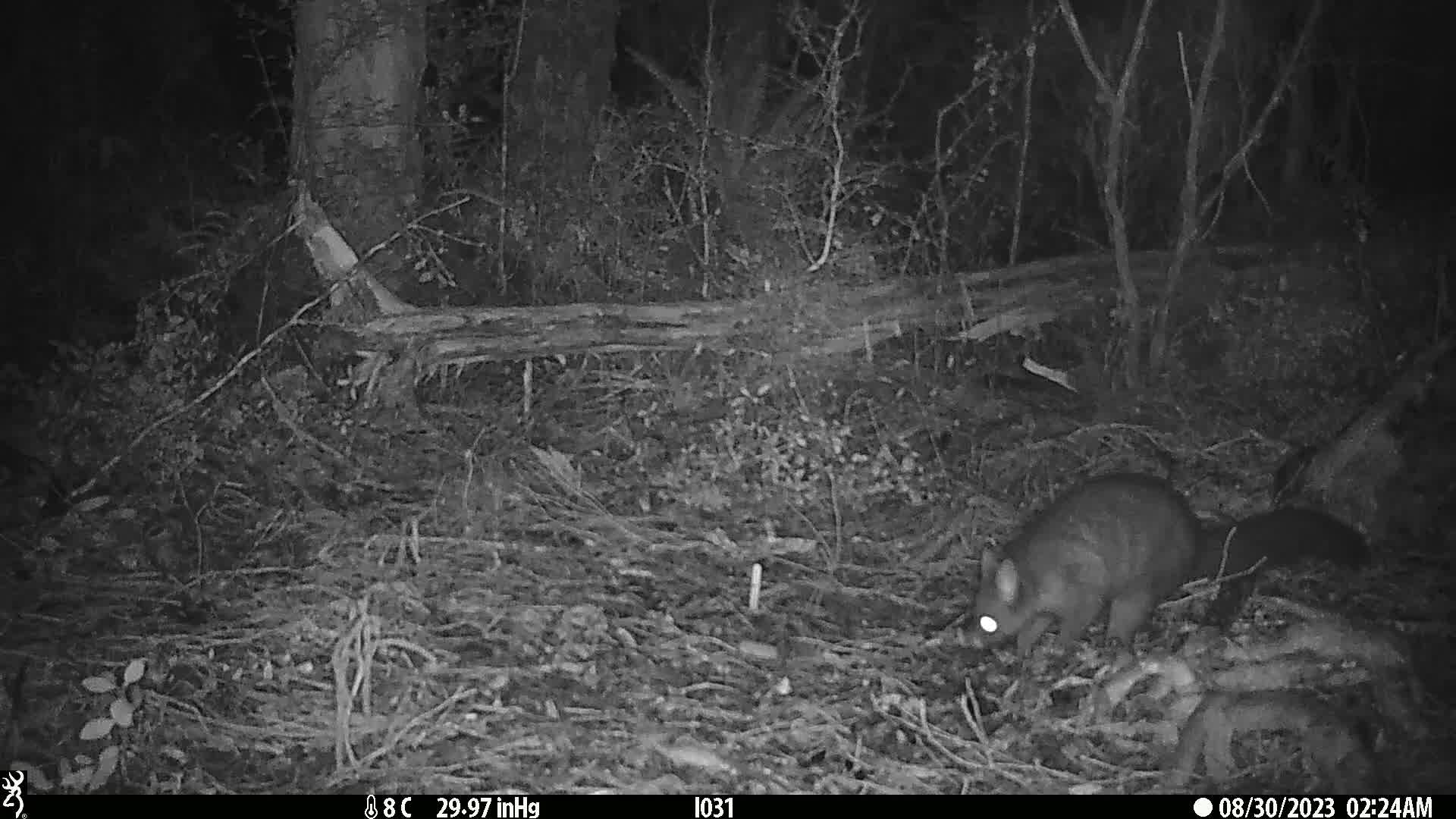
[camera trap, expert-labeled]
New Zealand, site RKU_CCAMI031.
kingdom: Animalia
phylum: Chordata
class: Mammalia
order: Diprotodontia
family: Phalangeridae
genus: Trichosurus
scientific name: Trichosurus vulpecula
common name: common brushtail possum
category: possum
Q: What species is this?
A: Possum (common brushtail possum) (Trichosurus vulpecula).